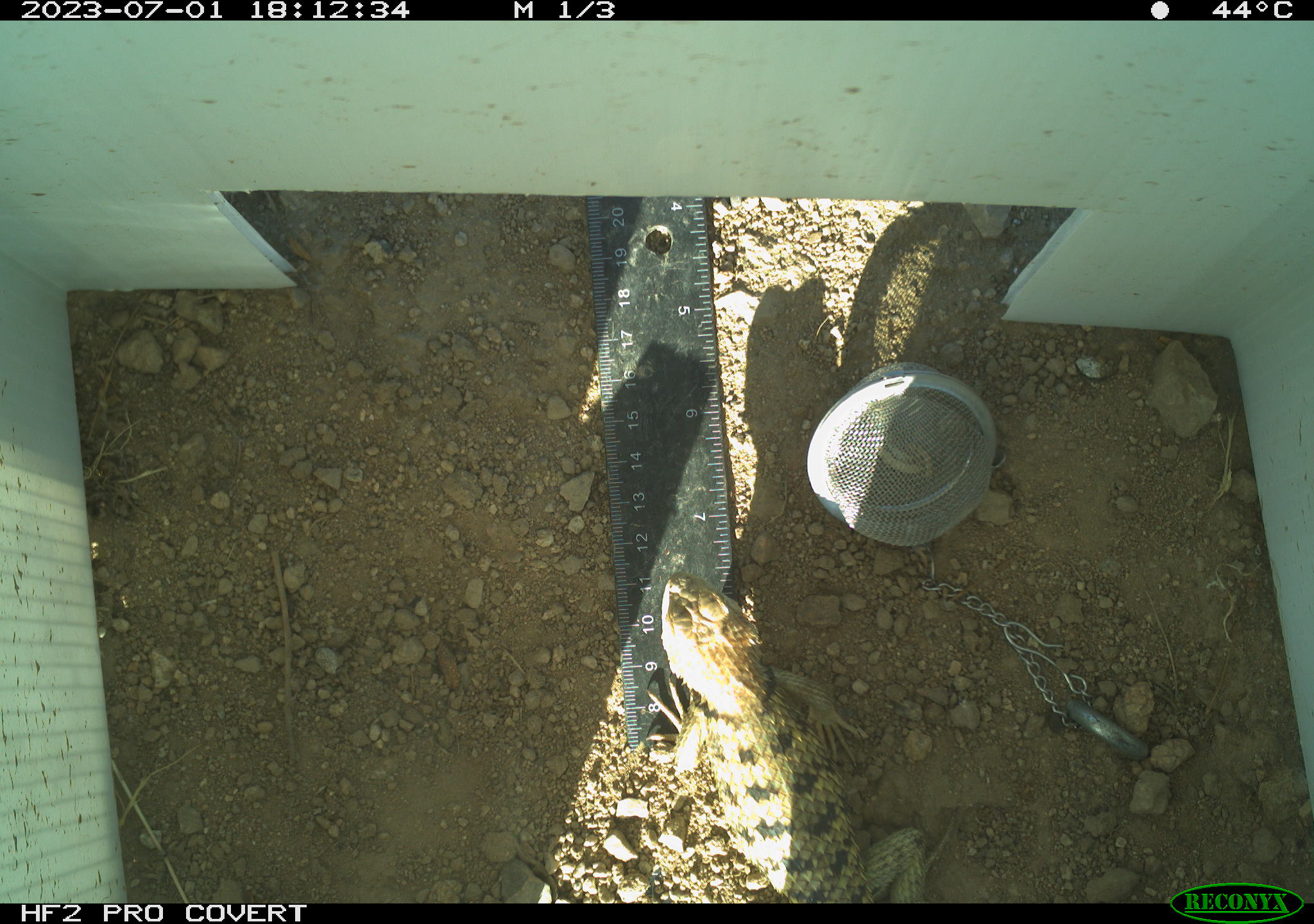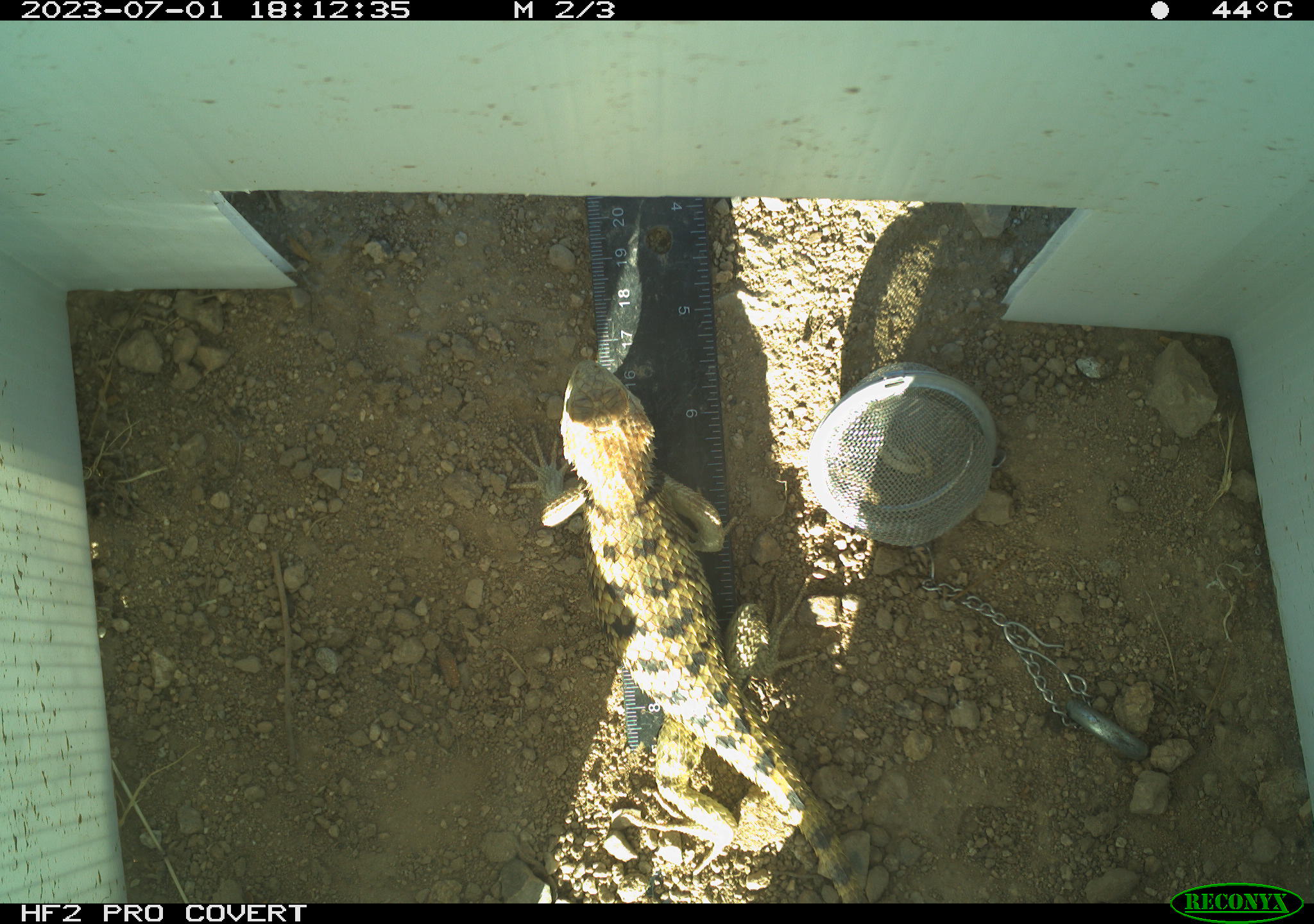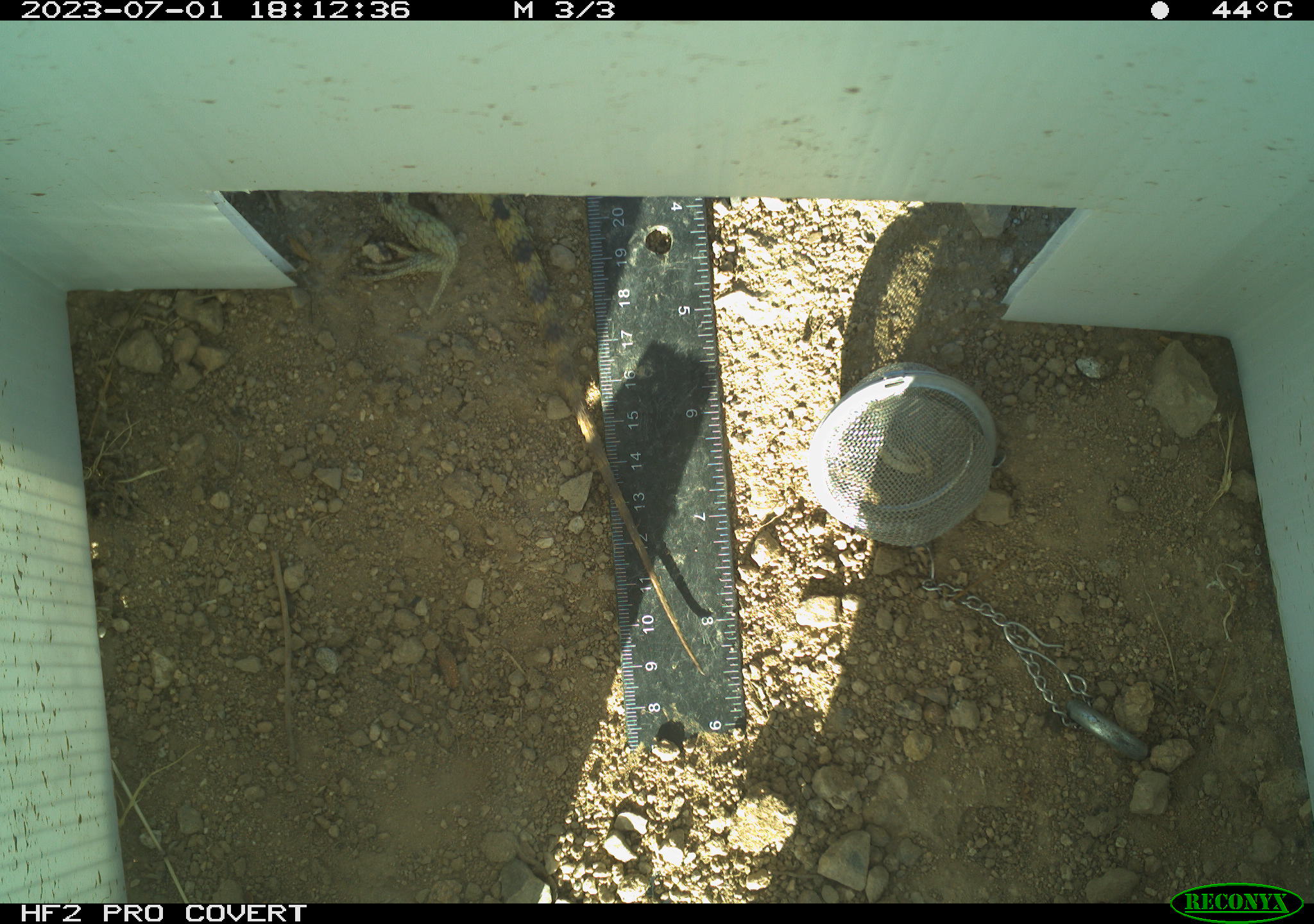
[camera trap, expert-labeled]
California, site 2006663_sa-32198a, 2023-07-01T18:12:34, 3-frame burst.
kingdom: Animalia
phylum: Chordata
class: Reptilia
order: Squamata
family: Phrynosomatidae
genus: Sceloporus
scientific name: Sceloporus uniformis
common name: yellow-backed spiny lizard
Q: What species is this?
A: Yellow-backed spiny lizard (Sceloporus uniformis).